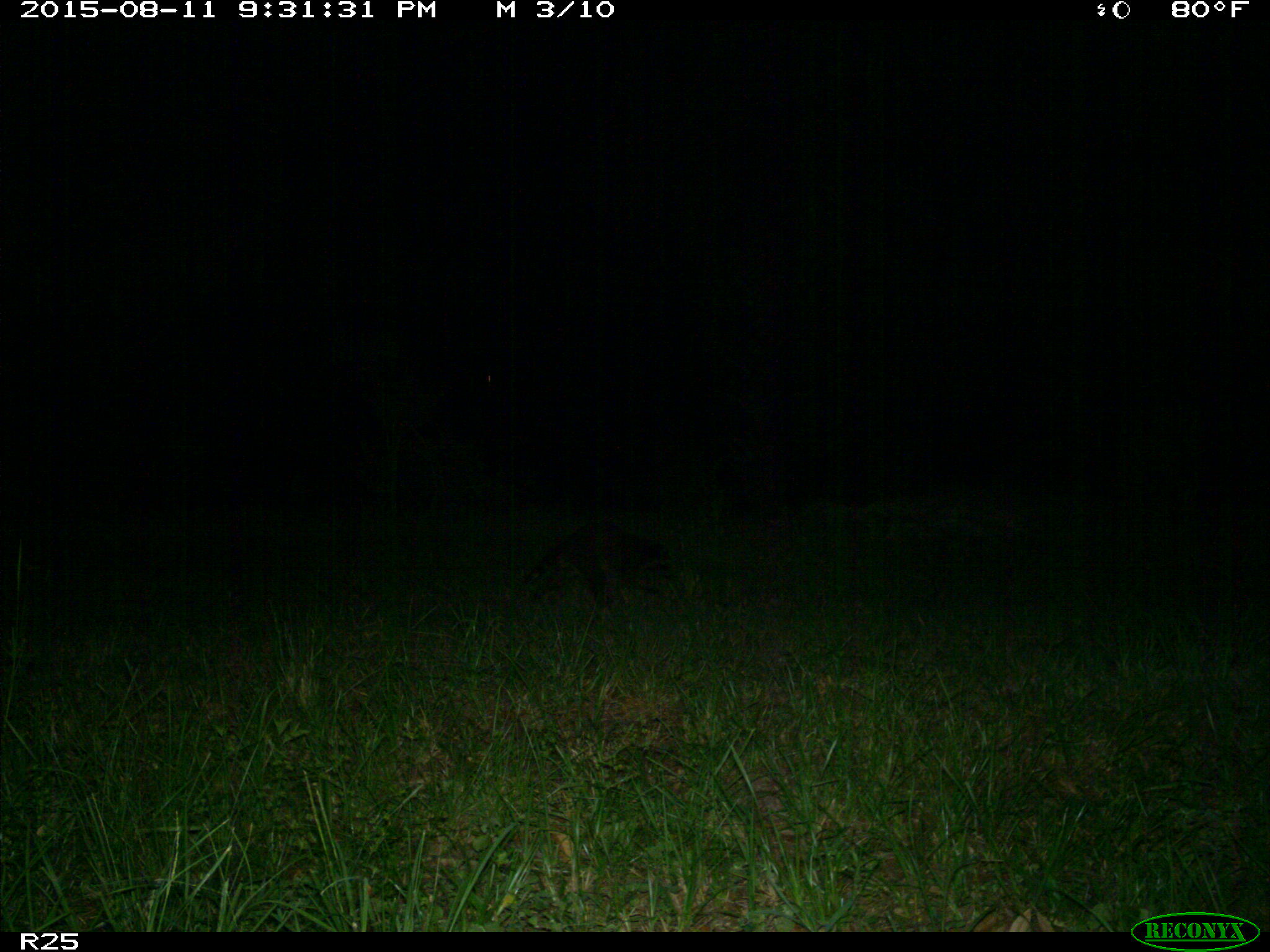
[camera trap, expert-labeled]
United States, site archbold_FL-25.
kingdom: Animalia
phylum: Chordata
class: Mammalia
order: Carnivora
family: Procyonidae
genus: Procyon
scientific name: Procyon lotor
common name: common raccoon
Procyon lotor (common raccoon).